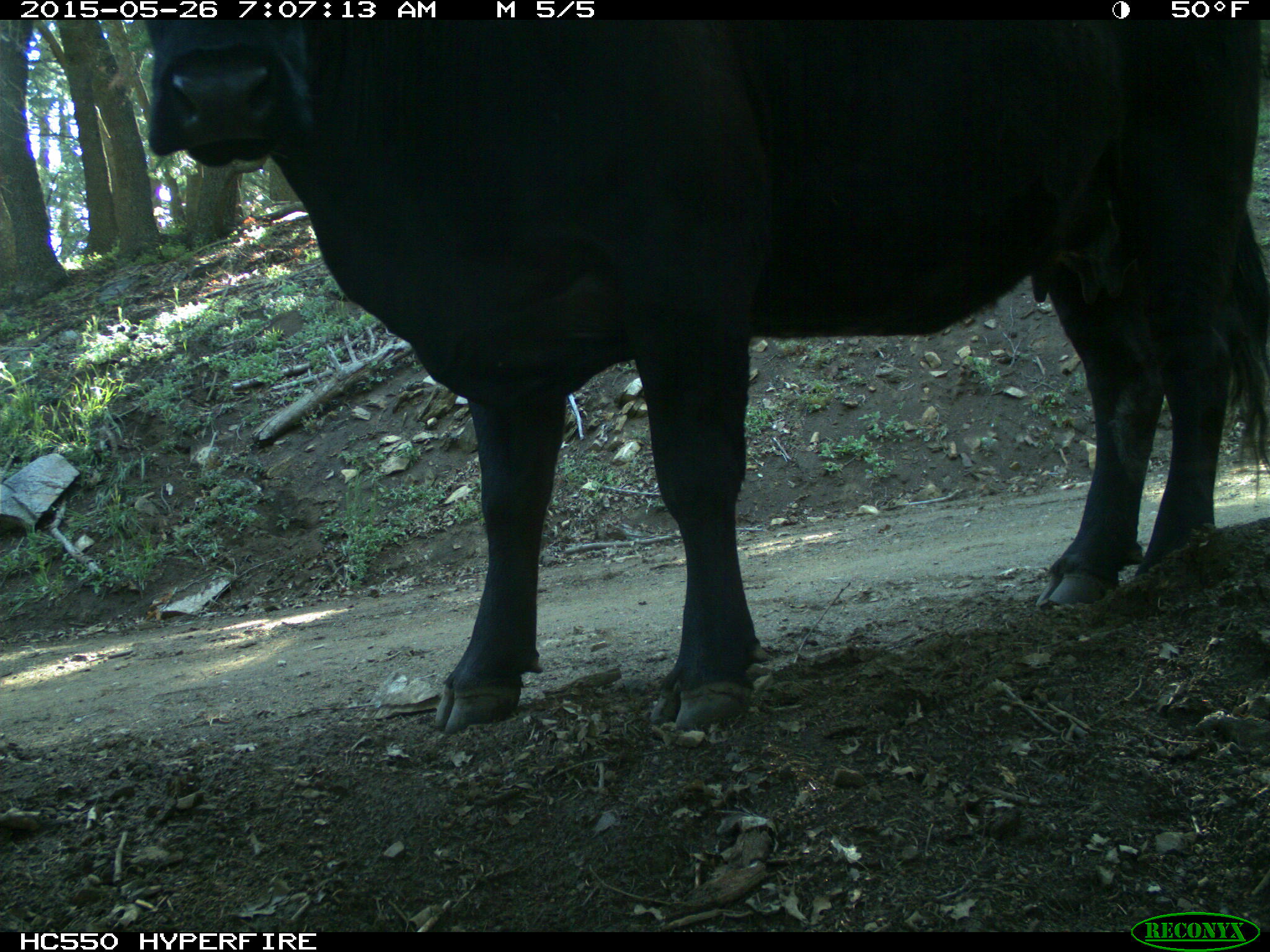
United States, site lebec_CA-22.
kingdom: Animalia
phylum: Chordata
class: Mammalia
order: Artiodactyla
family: Bovidae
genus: Bos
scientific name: Bos taurus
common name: domestic cow